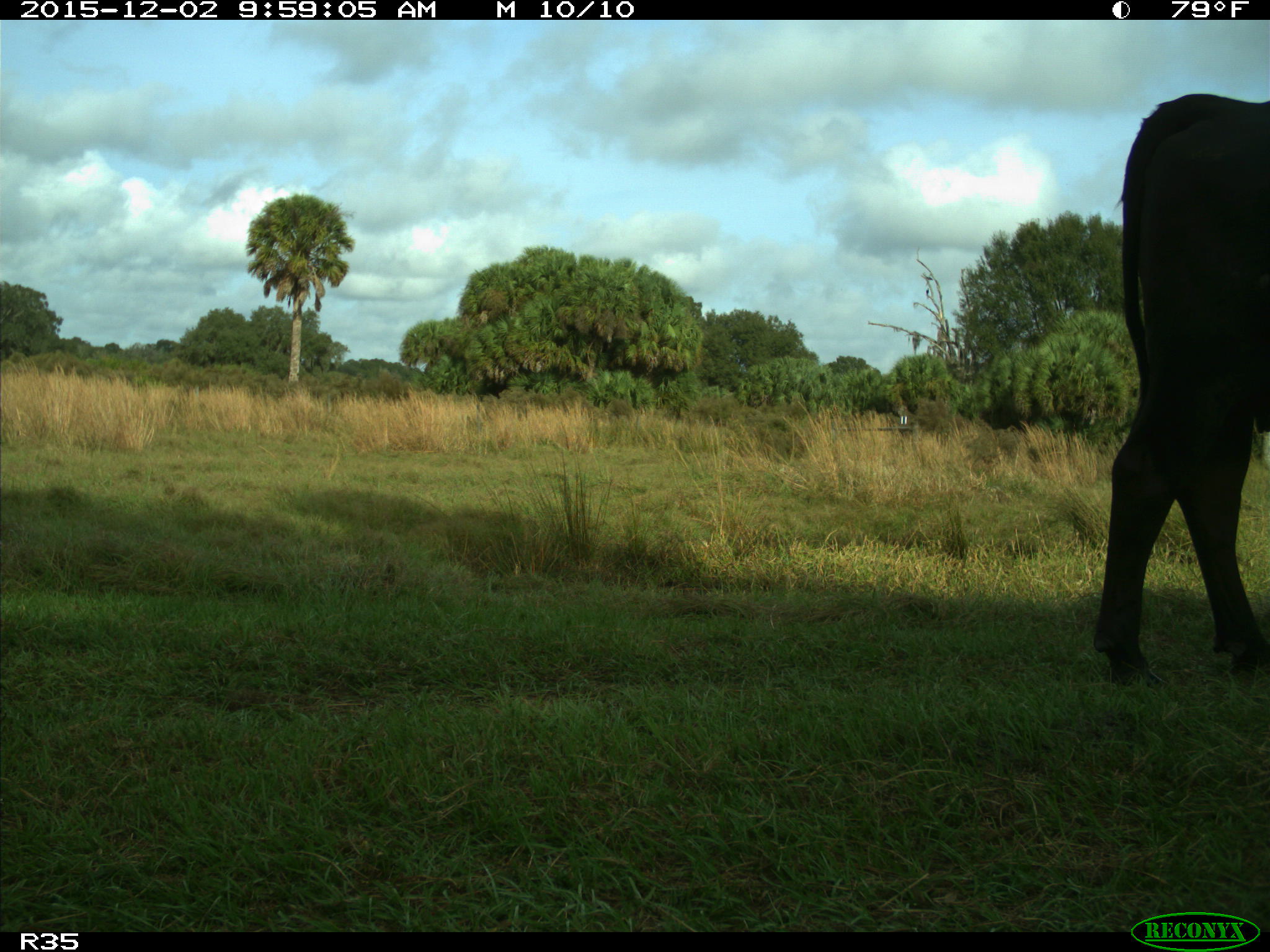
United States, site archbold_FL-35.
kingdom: Animalia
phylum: Chordata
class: Mammalia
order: Artiodactyla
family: Bovidae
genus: Bos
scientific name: Bos taurus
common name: domestic cow